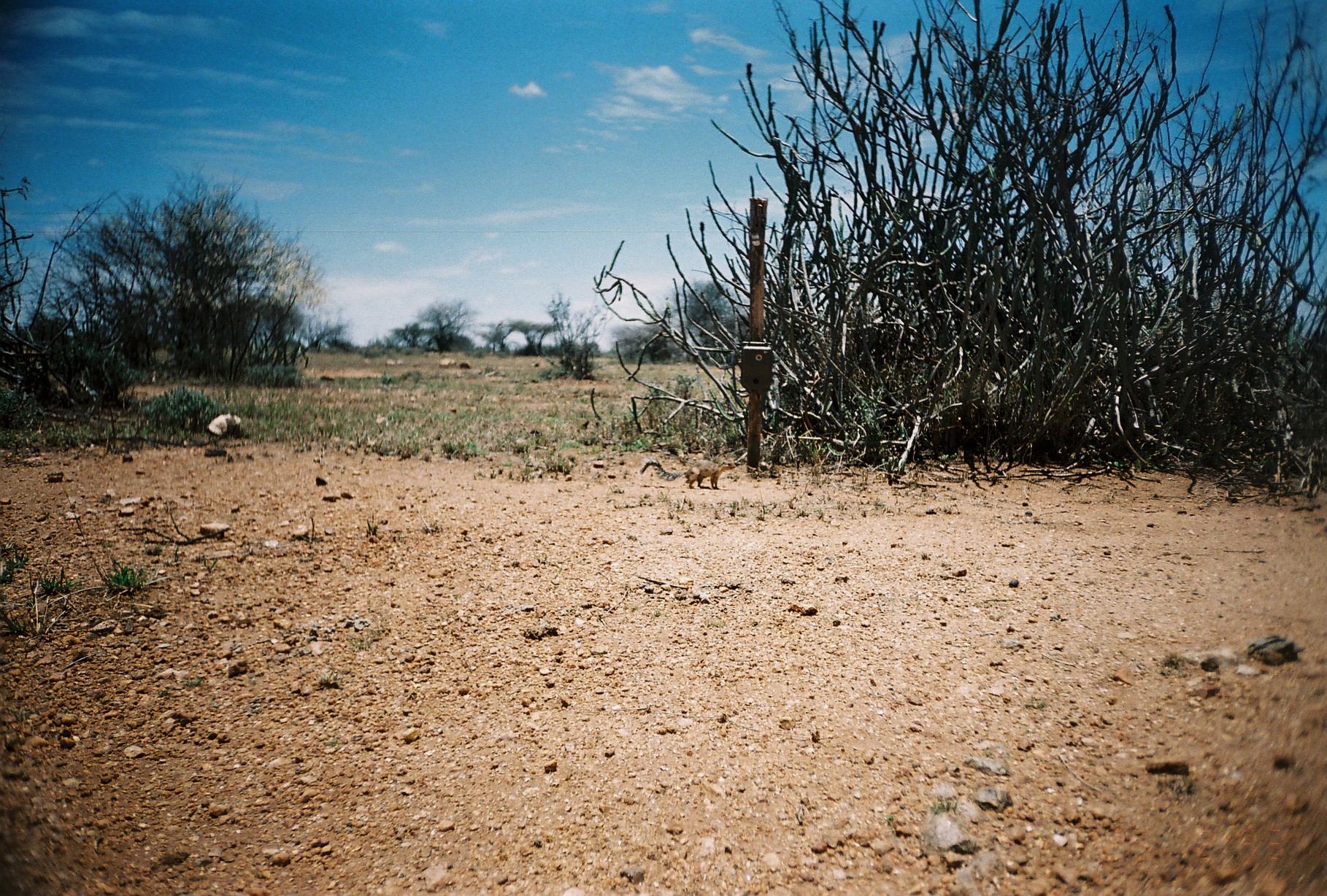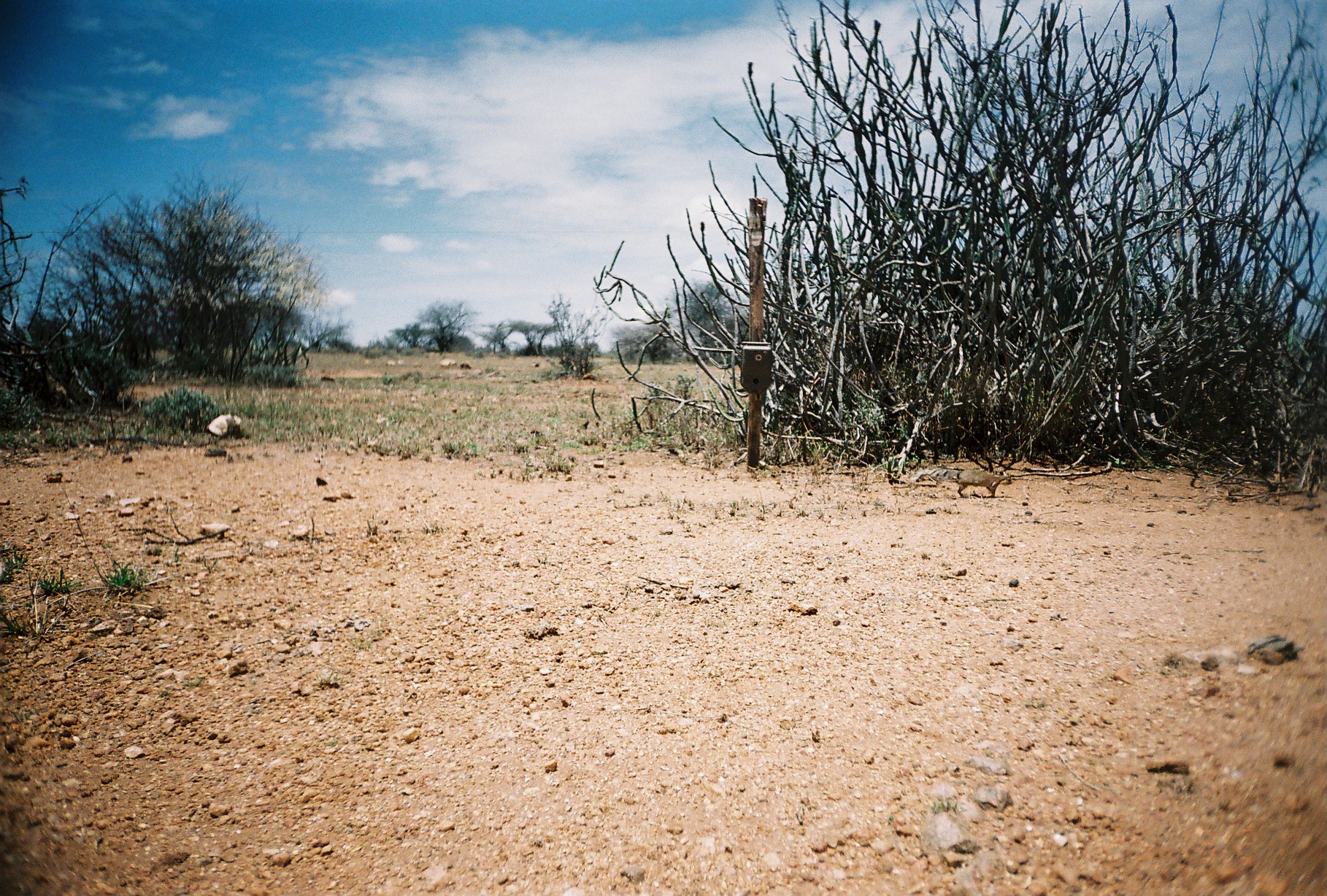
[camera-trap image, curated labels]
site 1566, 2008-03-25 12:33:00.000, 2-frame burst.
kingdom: Animalia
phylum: Chordata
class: Mammalia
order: Rodentia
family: Sciuridae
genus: Euxerus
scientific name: Euxerus erythropus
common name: striped ground squirrel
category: xerus erythropus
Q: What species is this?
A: Xerus erythropus (striped ground squirrel) (Euxerus erythropus).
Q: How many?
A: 1.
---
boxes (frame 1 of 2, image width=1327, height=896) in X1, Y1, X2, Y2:
xerus erythropus: 638, 457, 737, 490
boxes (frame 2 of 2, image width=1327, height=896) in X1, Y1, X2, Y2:
xerus erythropus: 908, 465, 1013, 498